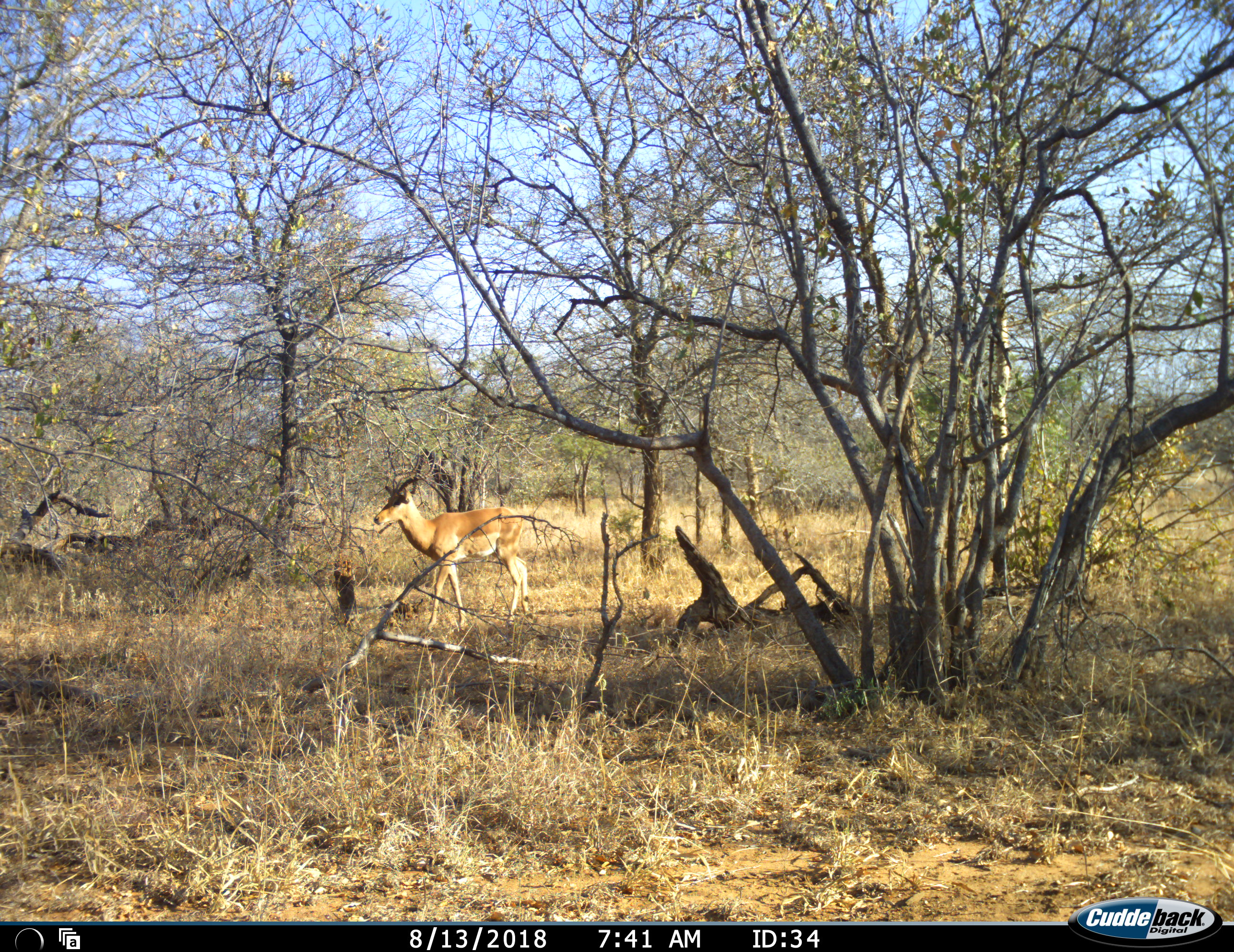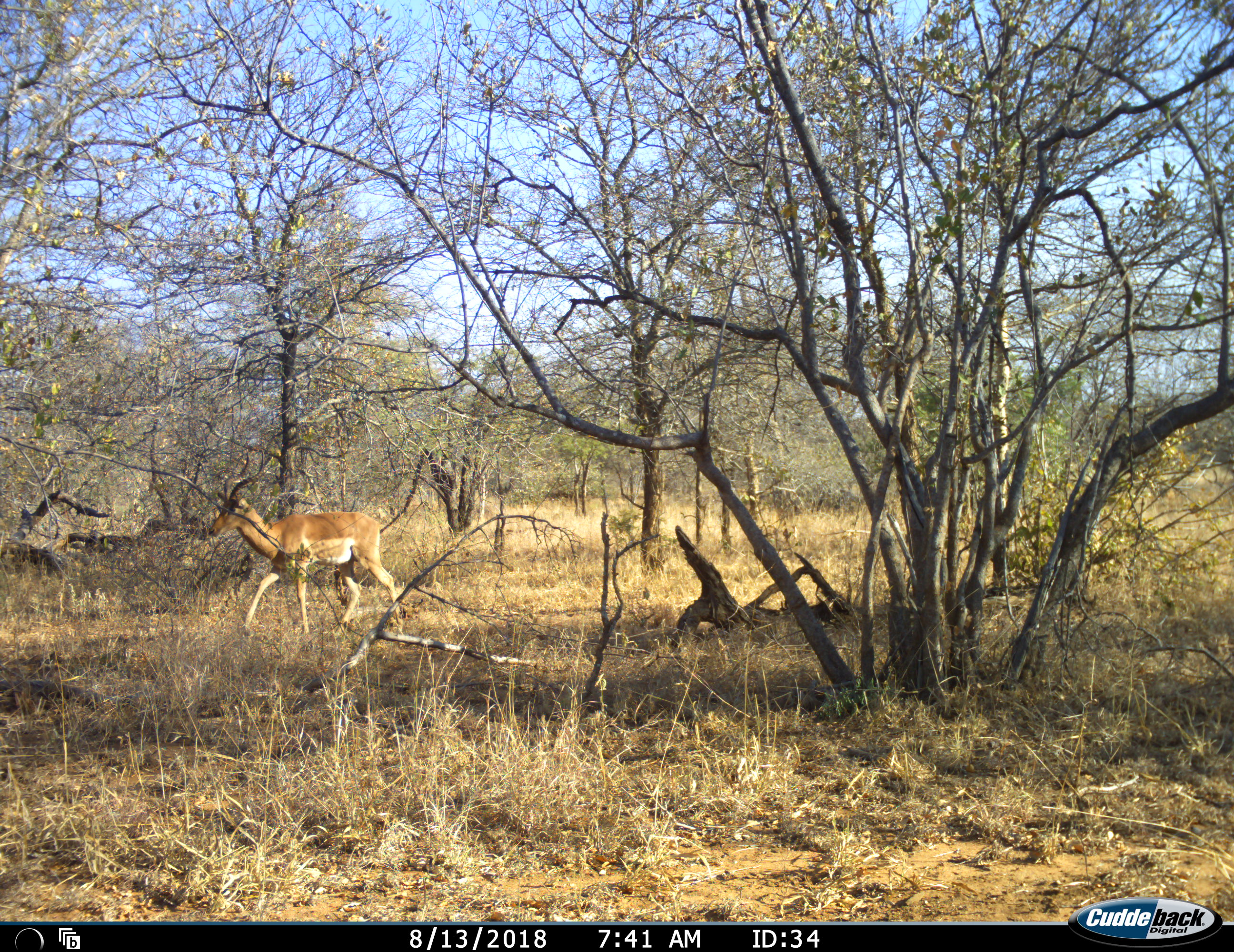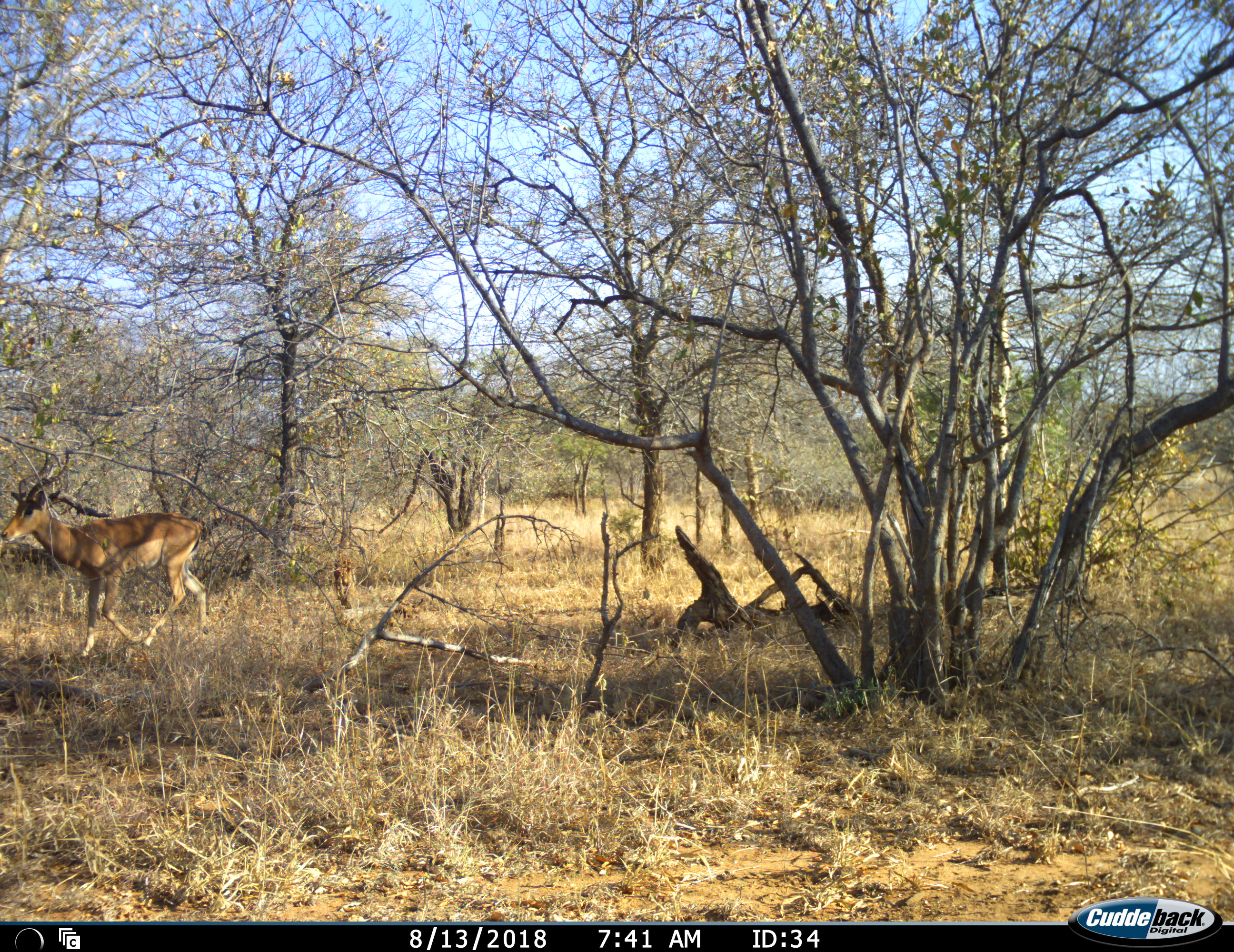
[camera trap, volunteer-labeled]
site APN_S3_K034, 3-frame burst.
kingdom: Animalia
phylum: Chordata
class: Mammalia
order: Artiodactyla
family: Bovidae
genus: Aepyceros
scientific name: Aepyceros melampus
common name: impala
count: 1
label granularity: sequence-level